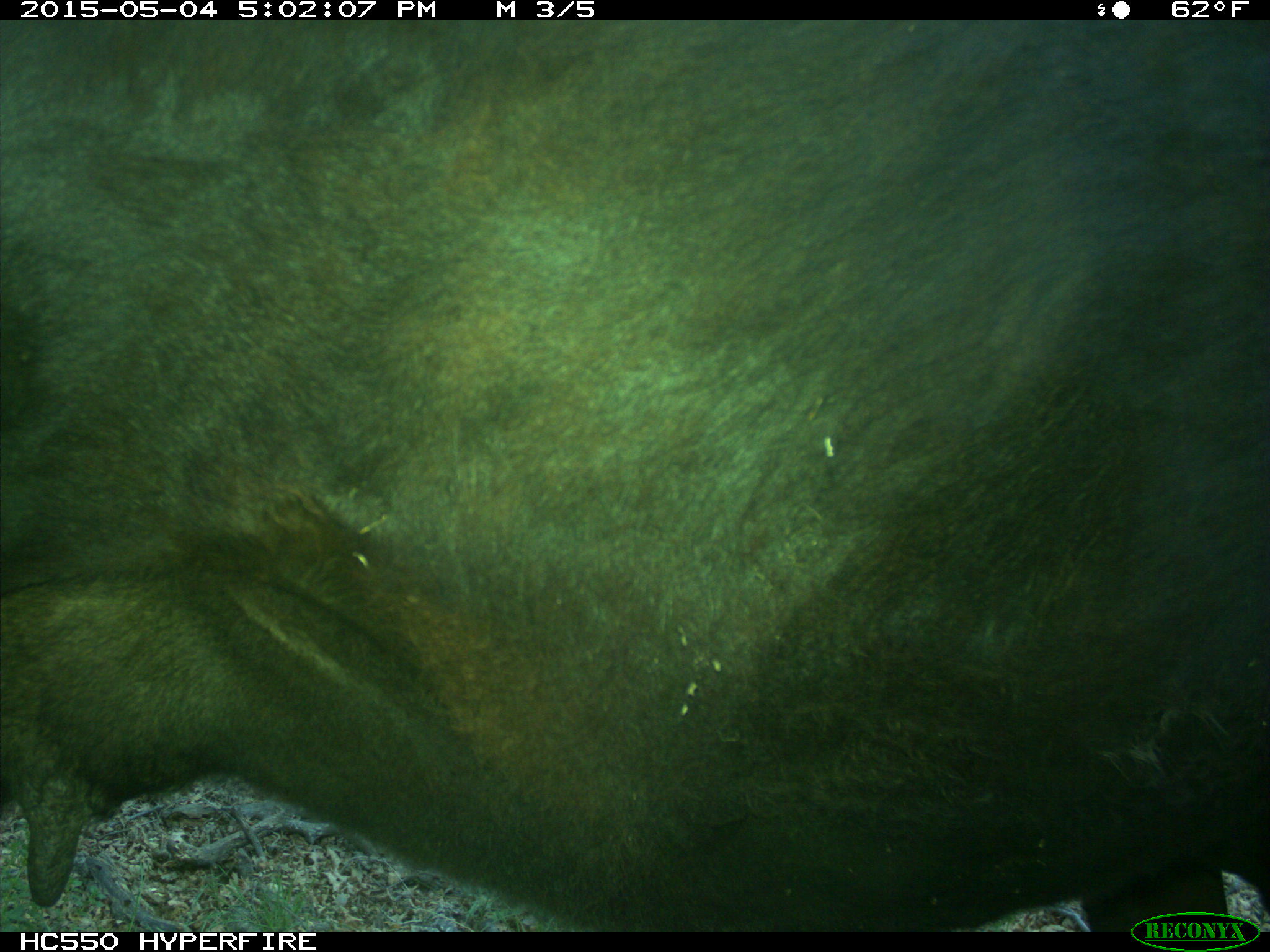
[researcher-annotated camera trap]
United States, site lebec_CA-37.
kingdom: Animalia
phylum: Chordata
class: Mammalia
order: Artiodactyla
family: Bovidae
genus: Bos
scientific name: Bos taurus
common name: domestic cow